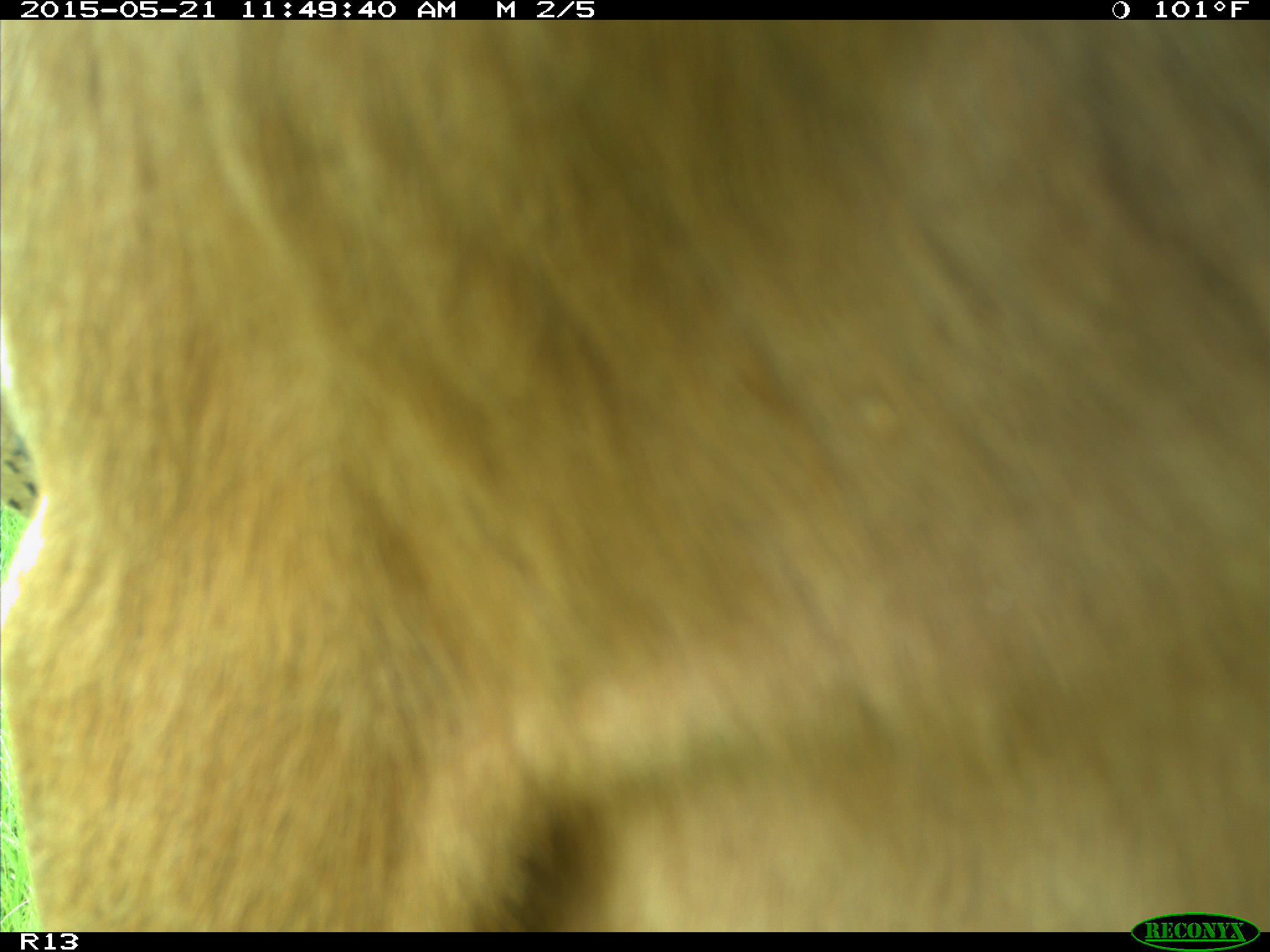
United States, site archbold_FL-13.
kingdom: Animalia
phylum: Chordata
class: Mammalia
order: Artiodactyla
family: Bovidae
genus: Bos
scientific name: Bos taurus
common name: domestic cow